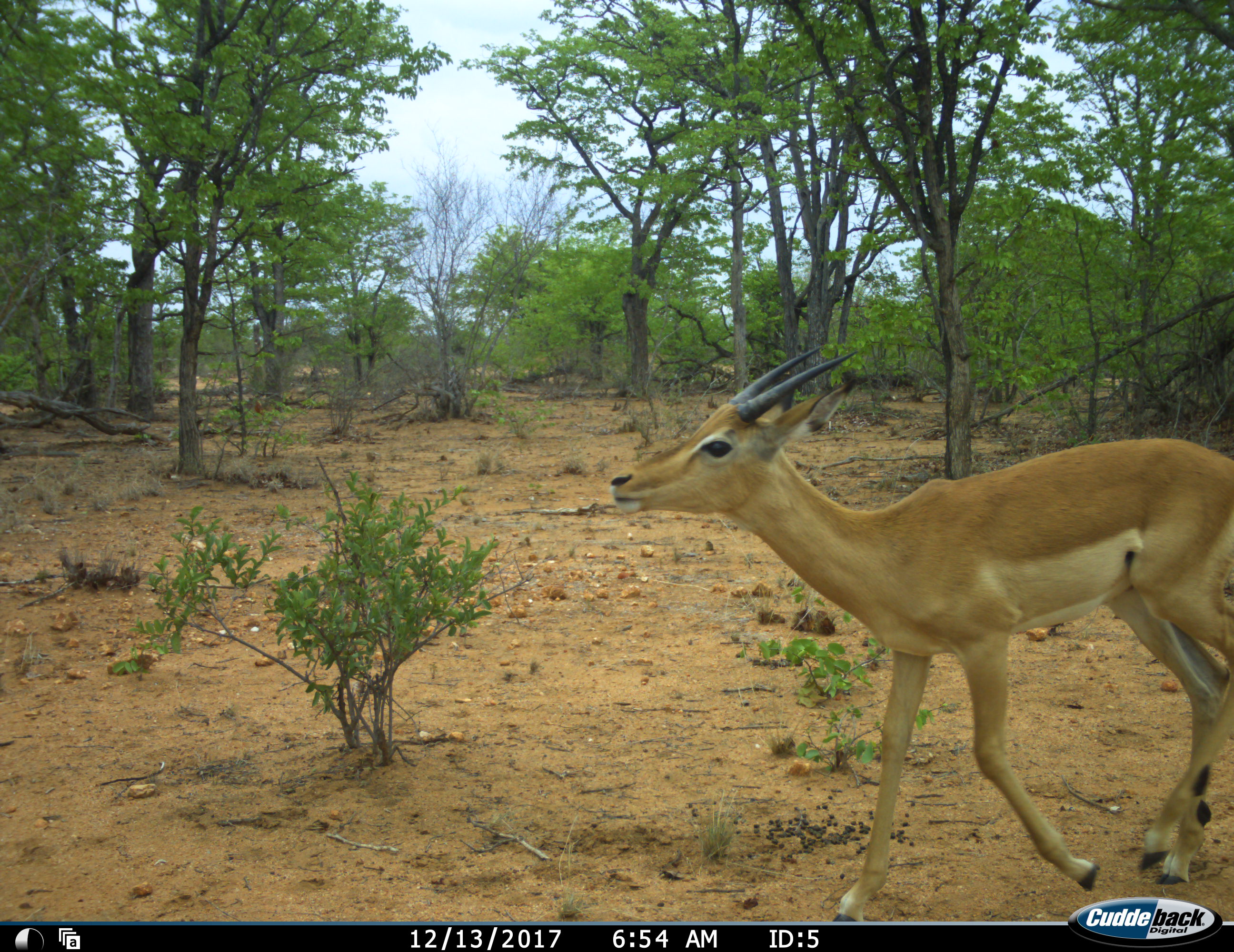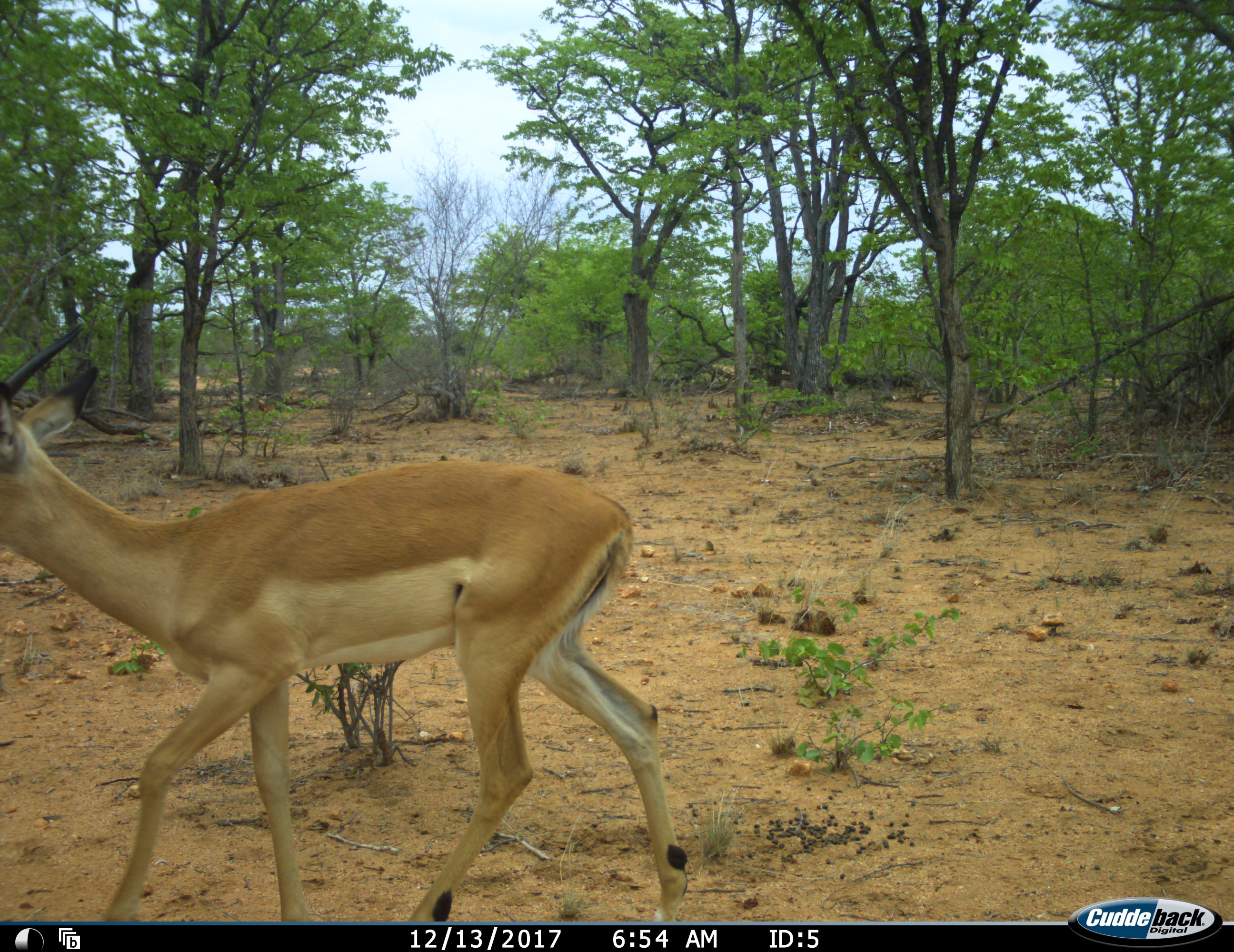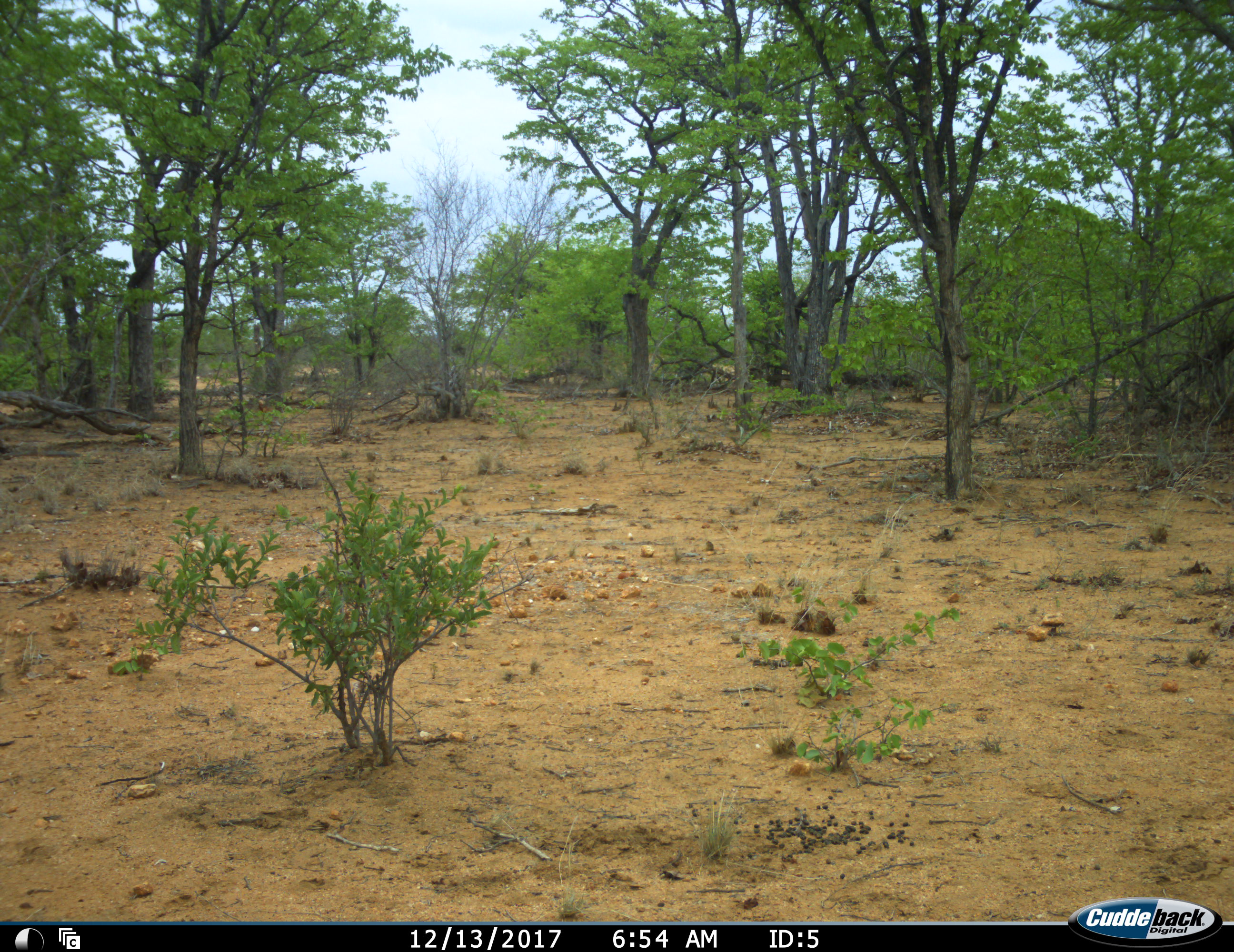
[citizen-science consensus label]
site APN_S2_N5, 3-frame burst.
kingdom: Animalia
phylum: Chordata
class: Mammalia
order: Artiodactyla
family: Bovidae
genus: Aepyceros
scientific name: Aepyceros melampus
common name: impala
Impala (Aepyceros melampus), count 1. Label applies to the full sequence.